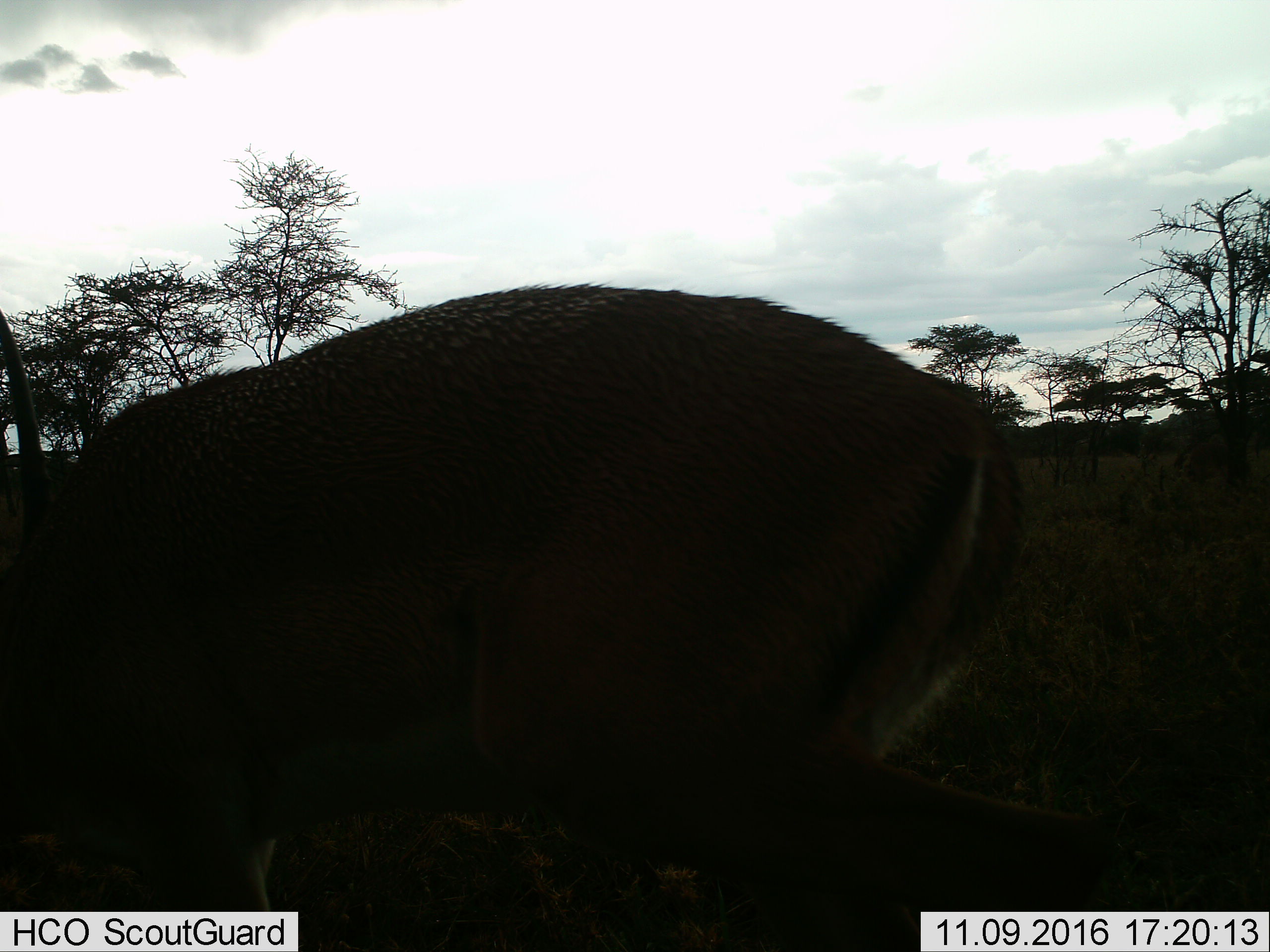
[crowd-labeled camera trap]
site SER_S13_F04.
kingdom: Animalia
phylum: Chordata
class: Mammalia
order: Artiodactyla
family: Bovidae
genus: Aepyceros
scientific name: Aepyceros melampus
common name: impala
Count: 1.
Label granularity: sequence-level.